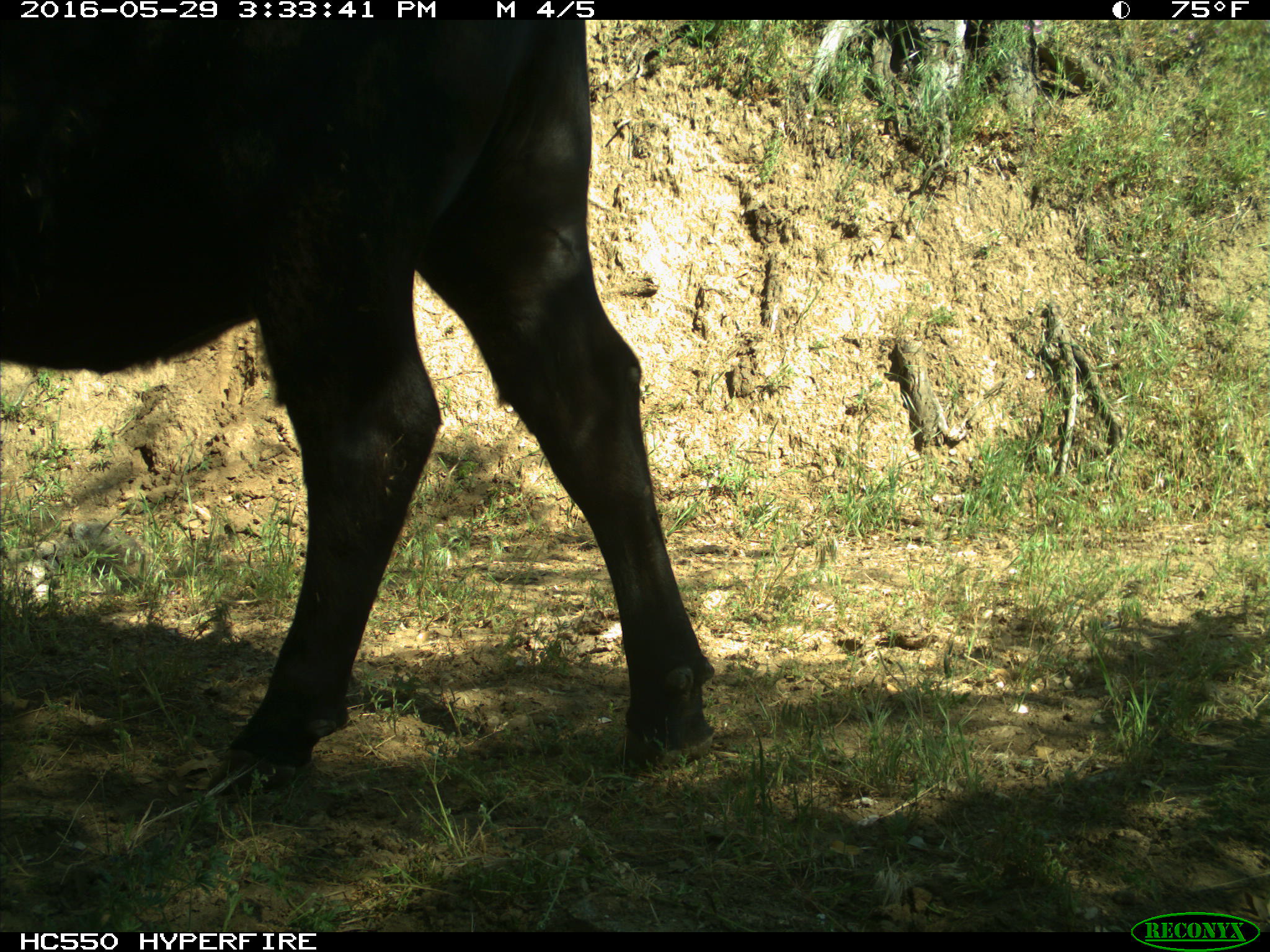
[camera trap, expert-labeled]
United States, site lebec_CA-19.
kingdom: Animalia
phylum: Chordata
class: Mammalia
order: Artiodactyla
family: Bovidae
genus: Bos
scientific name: Bos taurus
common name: domestic cow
Bos taurus (domestic cow).